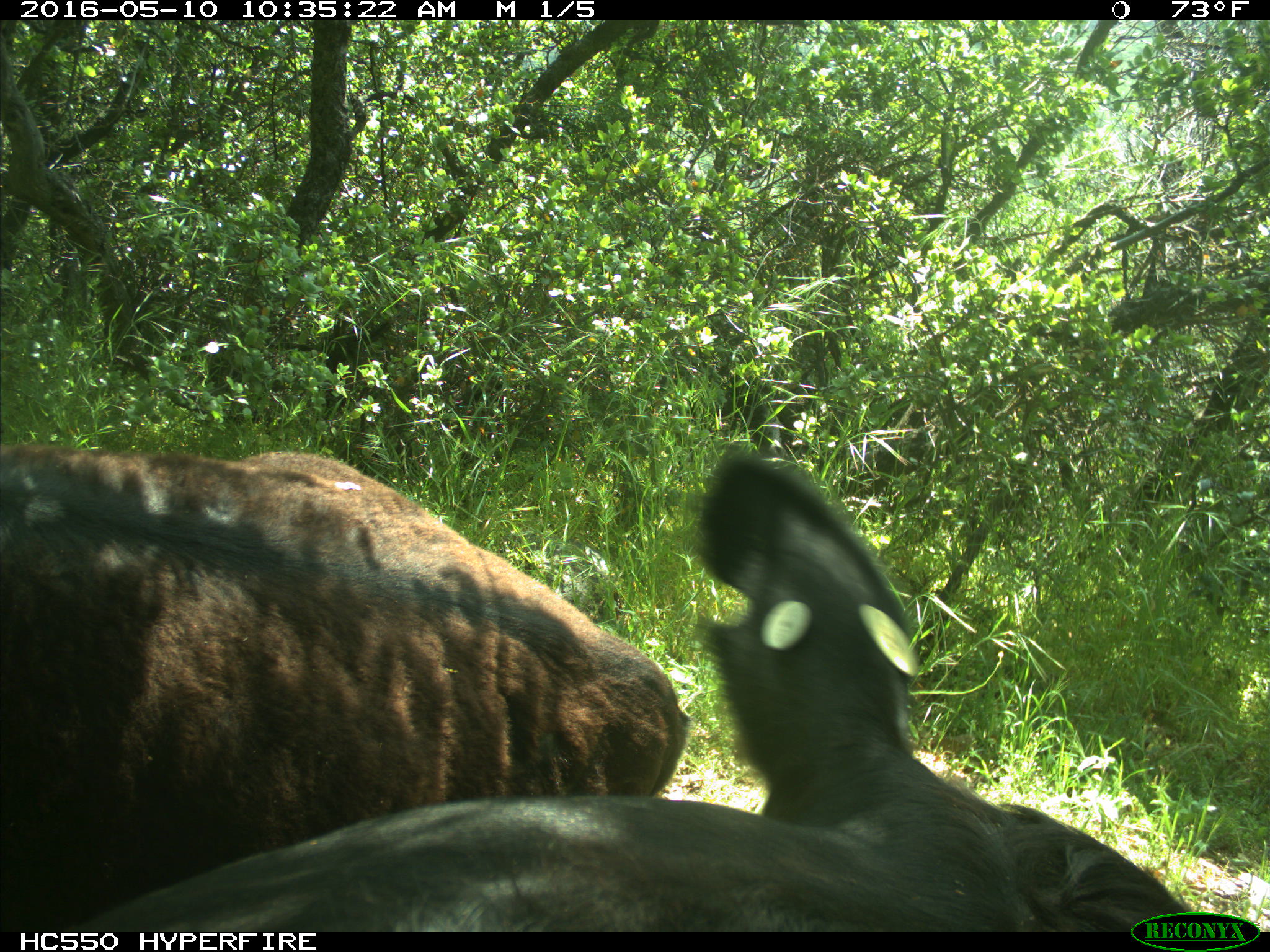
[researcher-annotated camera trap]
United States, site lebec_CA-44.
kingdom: Animalia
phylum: Chordata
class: Mammalia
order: Artiodactyla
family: Bovidae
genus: Bos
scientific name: Bos taurus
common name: domestic cow